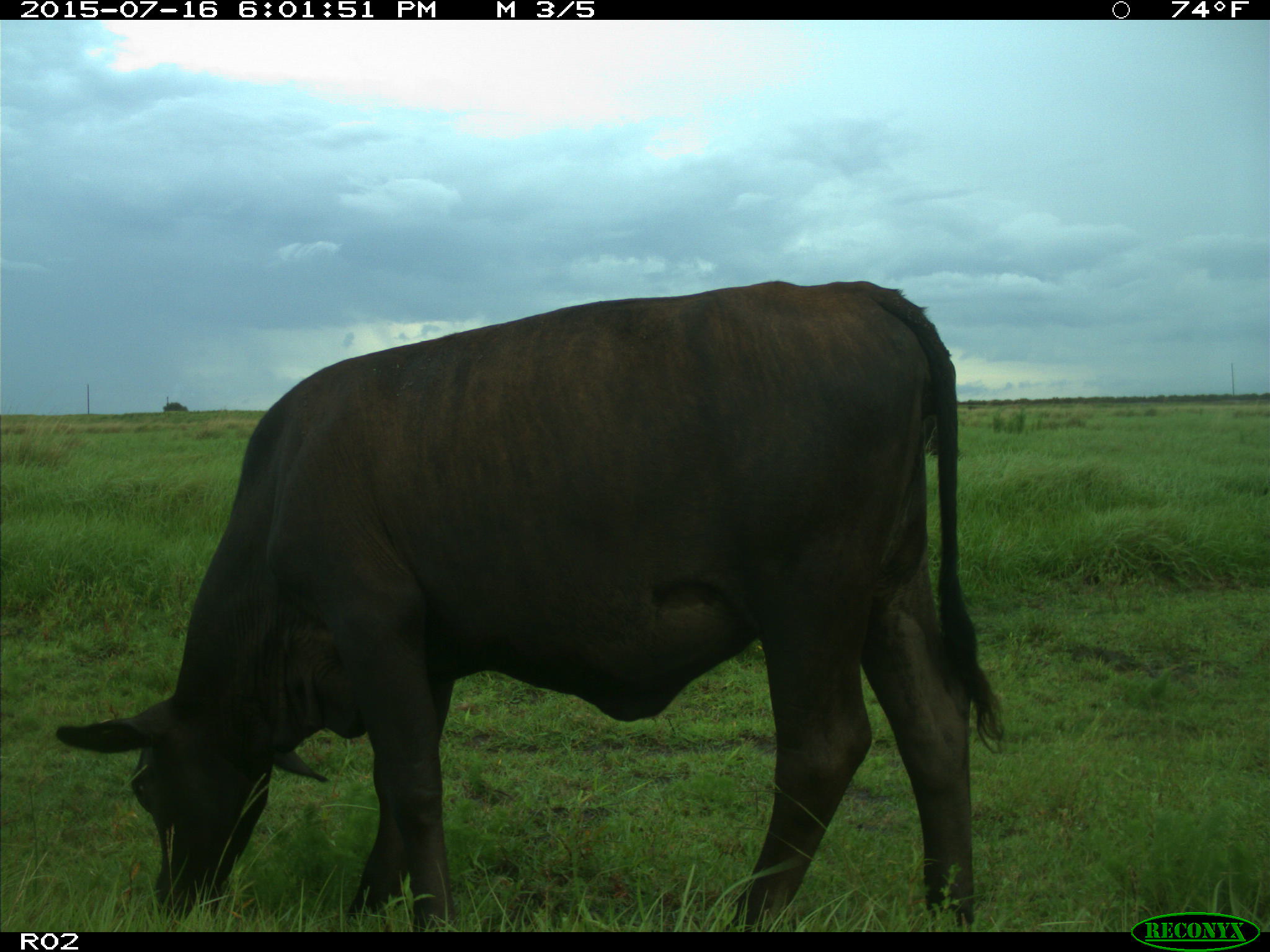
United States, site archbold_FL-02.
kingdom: Animalia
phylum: Chordata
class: Mammalia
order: Artiodactyla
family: Bovidae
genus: Bos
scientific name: Bos taurus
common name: domestic cow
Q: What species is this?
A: Bos taurus (domestic cow).